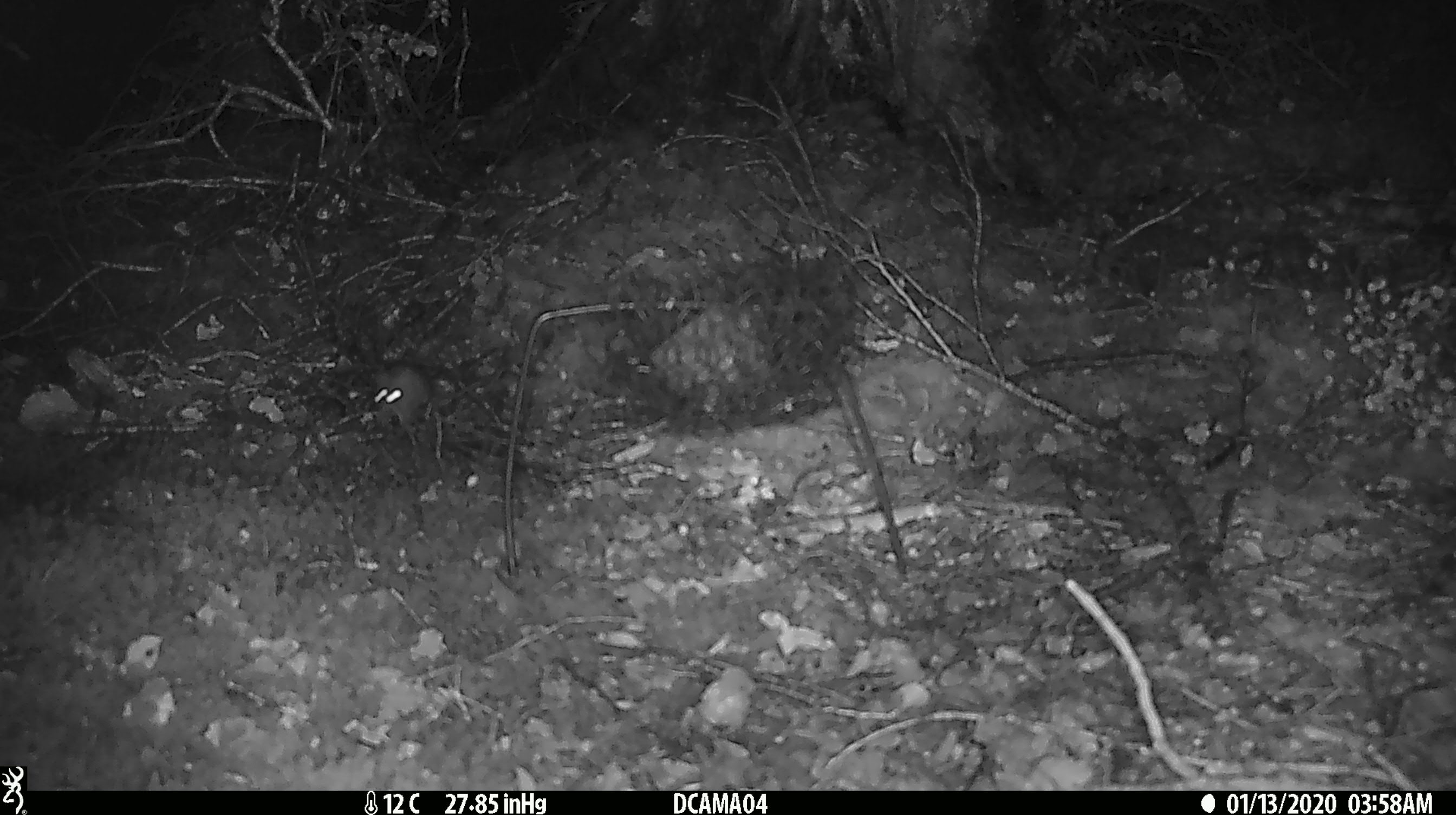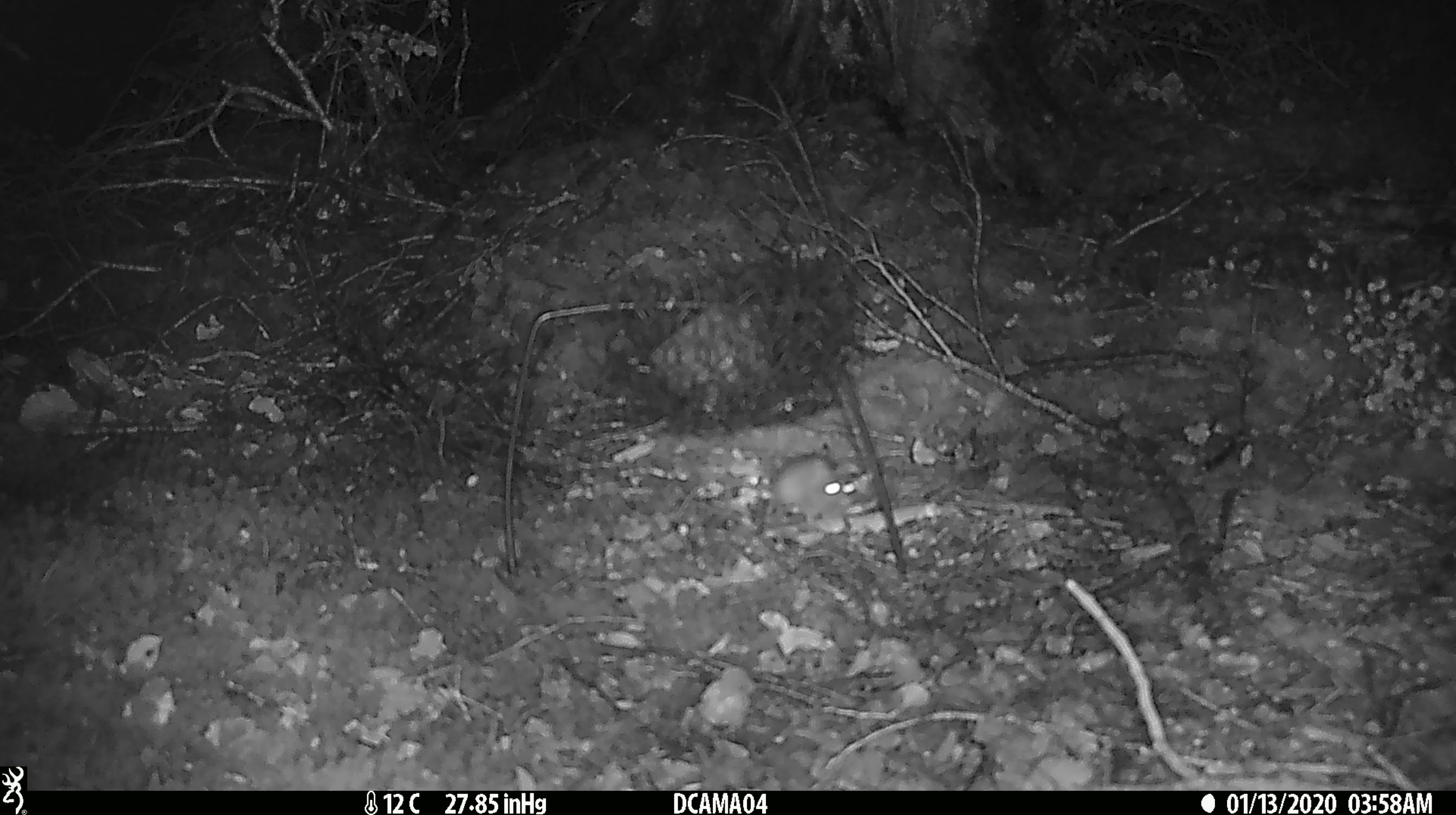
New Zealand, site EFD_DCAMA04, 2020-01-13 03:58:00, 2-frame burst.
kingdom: Animalia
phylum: Chordata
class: Mammalia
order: Rodentia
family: Muridae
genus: Mus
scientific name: Mus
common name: mouse